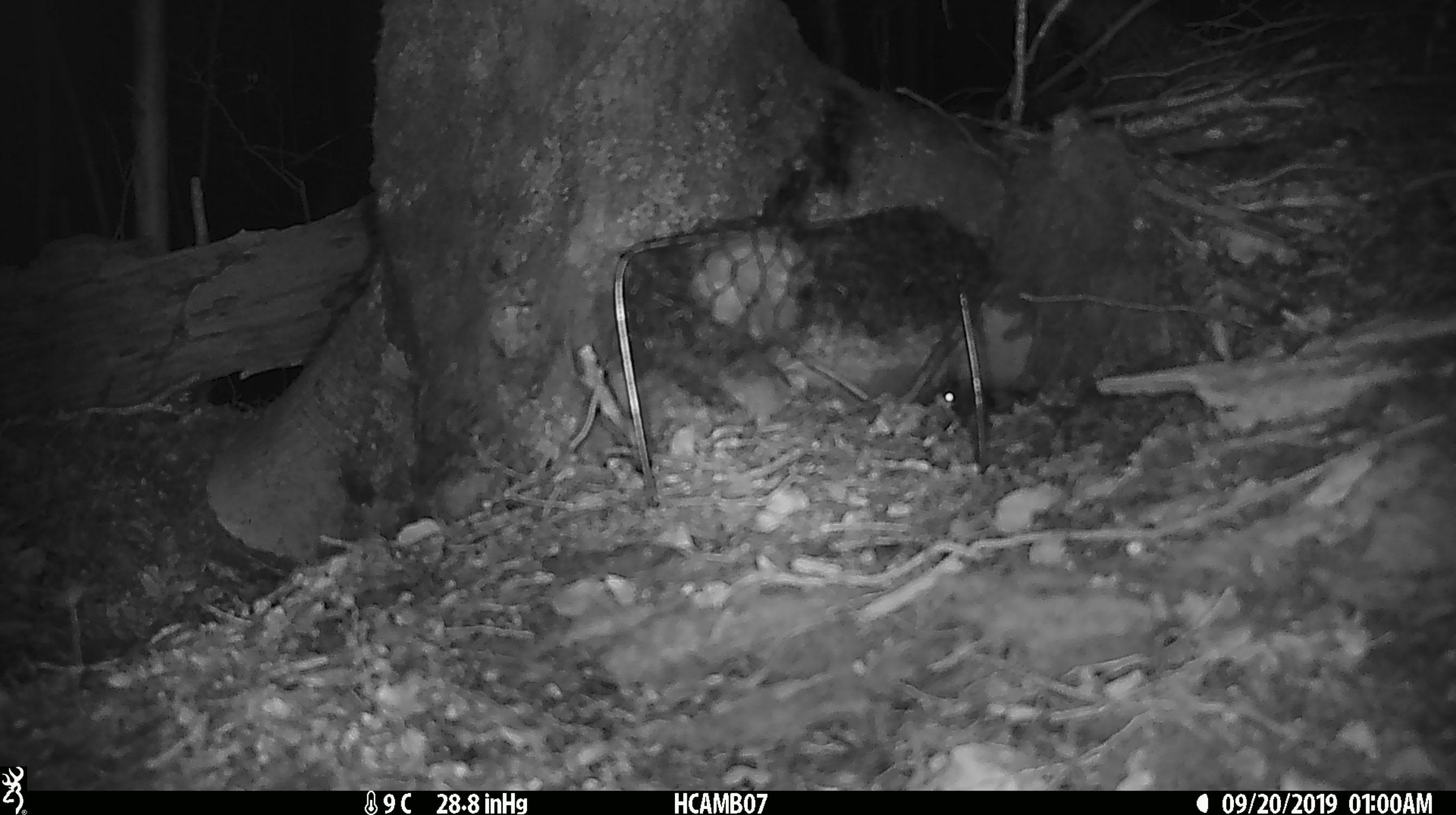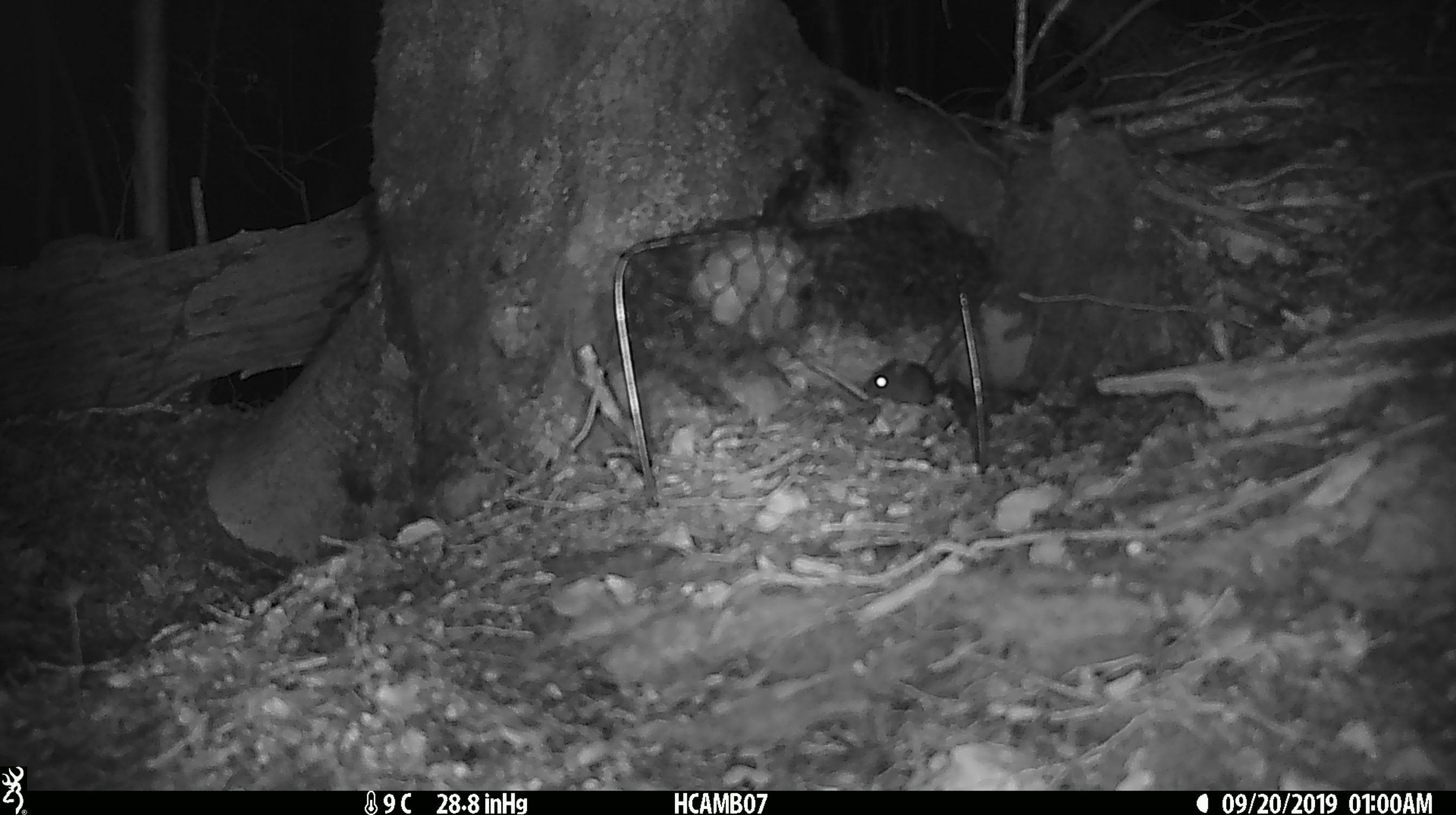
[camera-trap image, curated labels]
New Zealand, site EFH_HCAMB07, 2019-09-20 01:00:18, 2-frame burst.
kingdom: Animalia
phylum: Chordata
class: Mammalia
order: Rodentia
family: Muridae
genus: Mus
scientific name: Mus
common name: mouse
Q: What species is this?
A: Mouse (Mus).